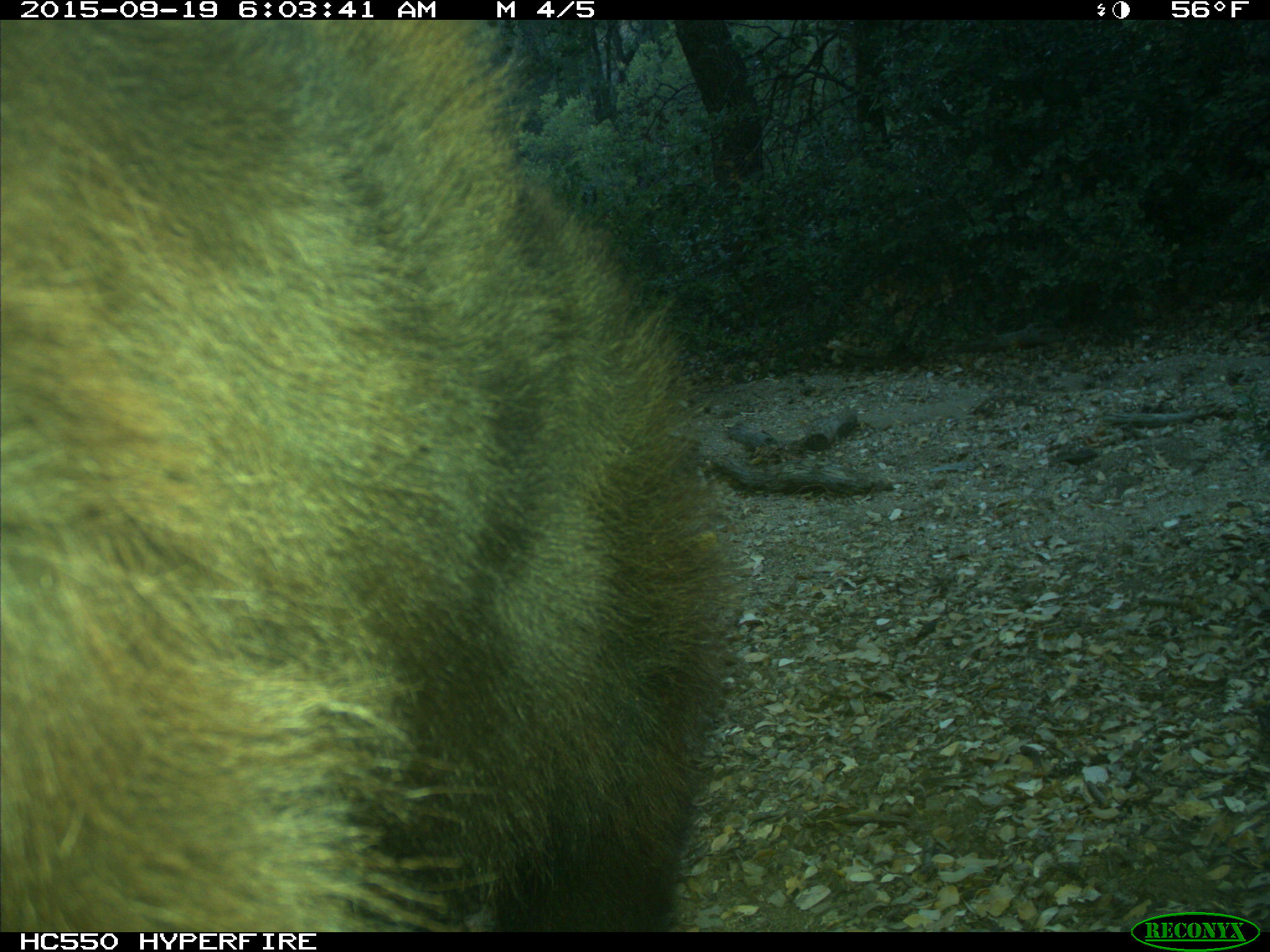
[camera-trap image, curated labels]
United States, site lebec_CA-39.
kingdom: Animalia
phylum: Chordata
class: Mammalia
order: Carnivora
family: Ursidae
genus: Ursus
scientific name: Ursus americanus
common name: american black bear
Ursus americanus (american black bear).